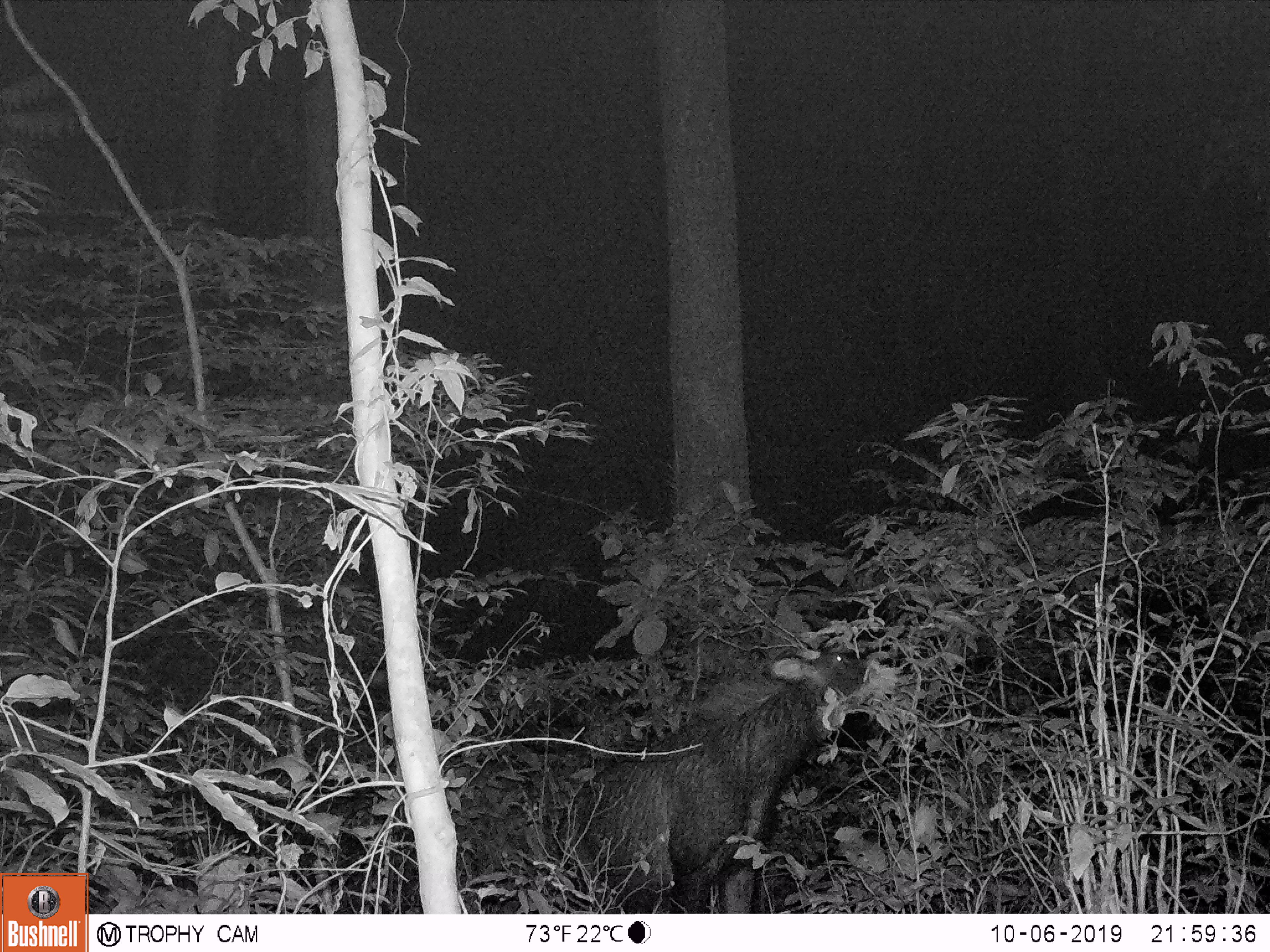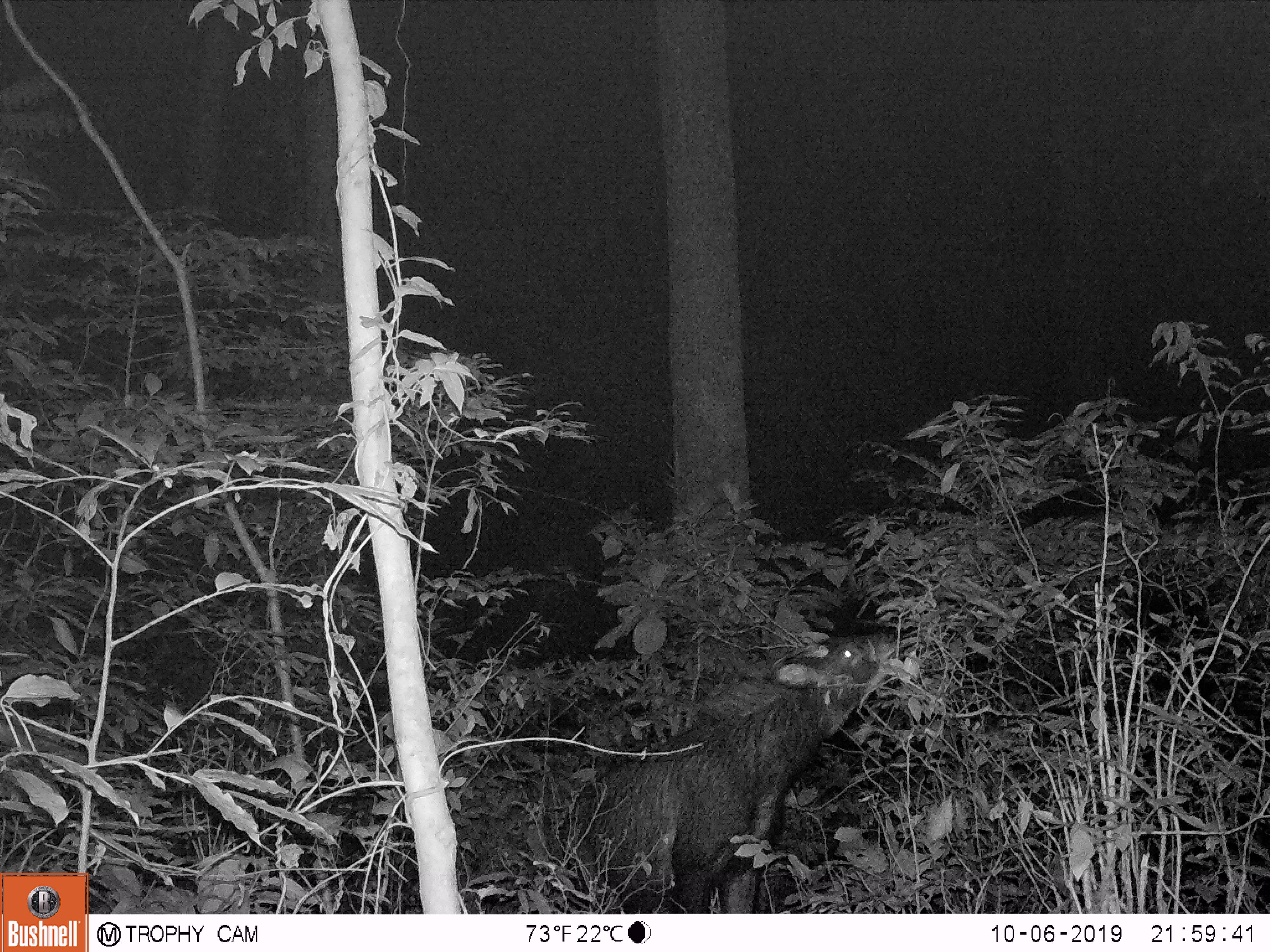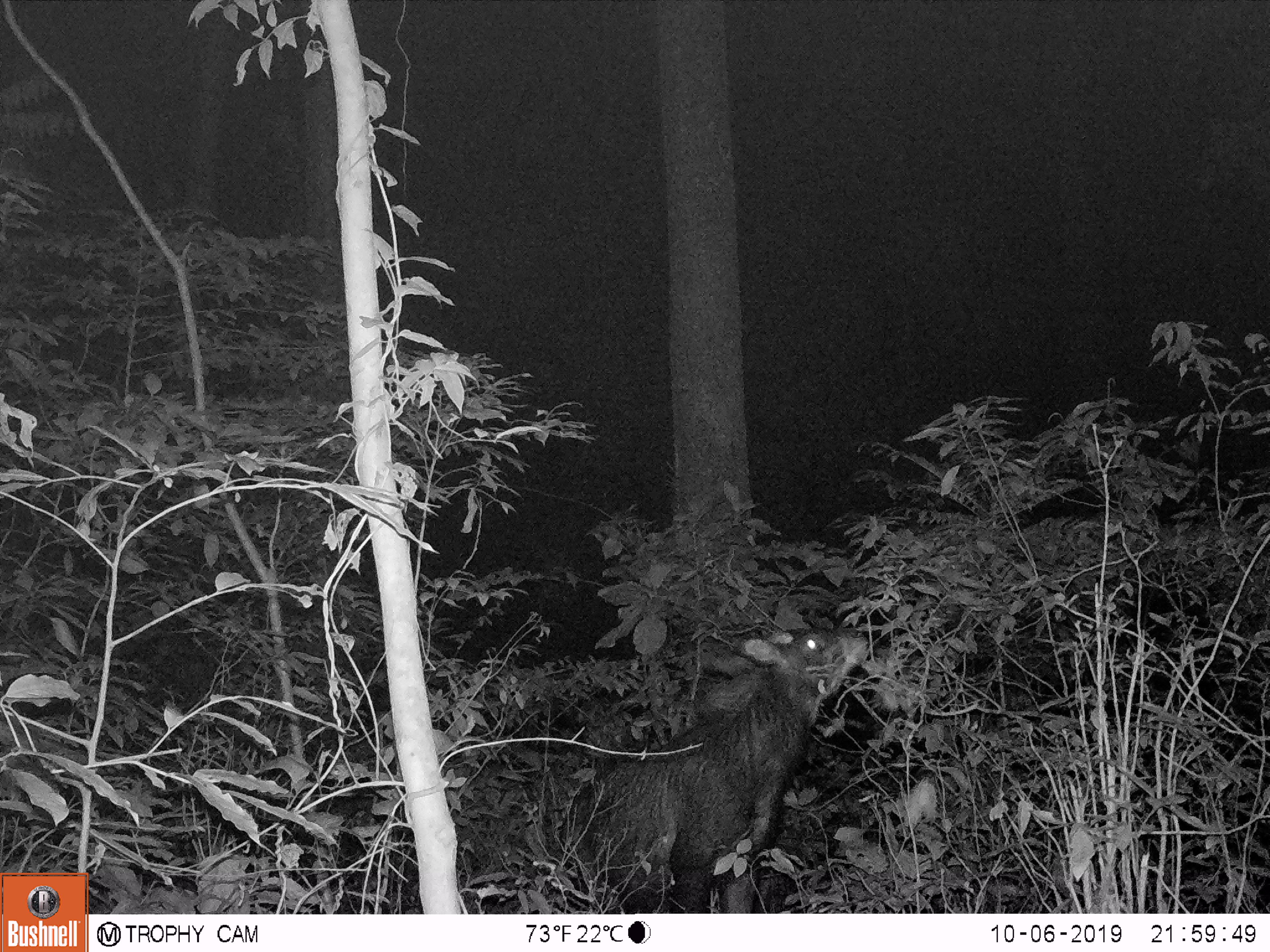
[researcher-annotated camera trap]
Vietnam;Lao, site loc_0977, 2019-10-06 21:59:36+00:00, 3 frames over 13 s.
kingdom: Animalia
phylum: Chordata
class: Mammalia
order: Artiodactyla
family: Bovidae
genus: Capricornis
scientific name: Capricornis sumatraensis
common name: chinese serow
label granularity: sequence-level